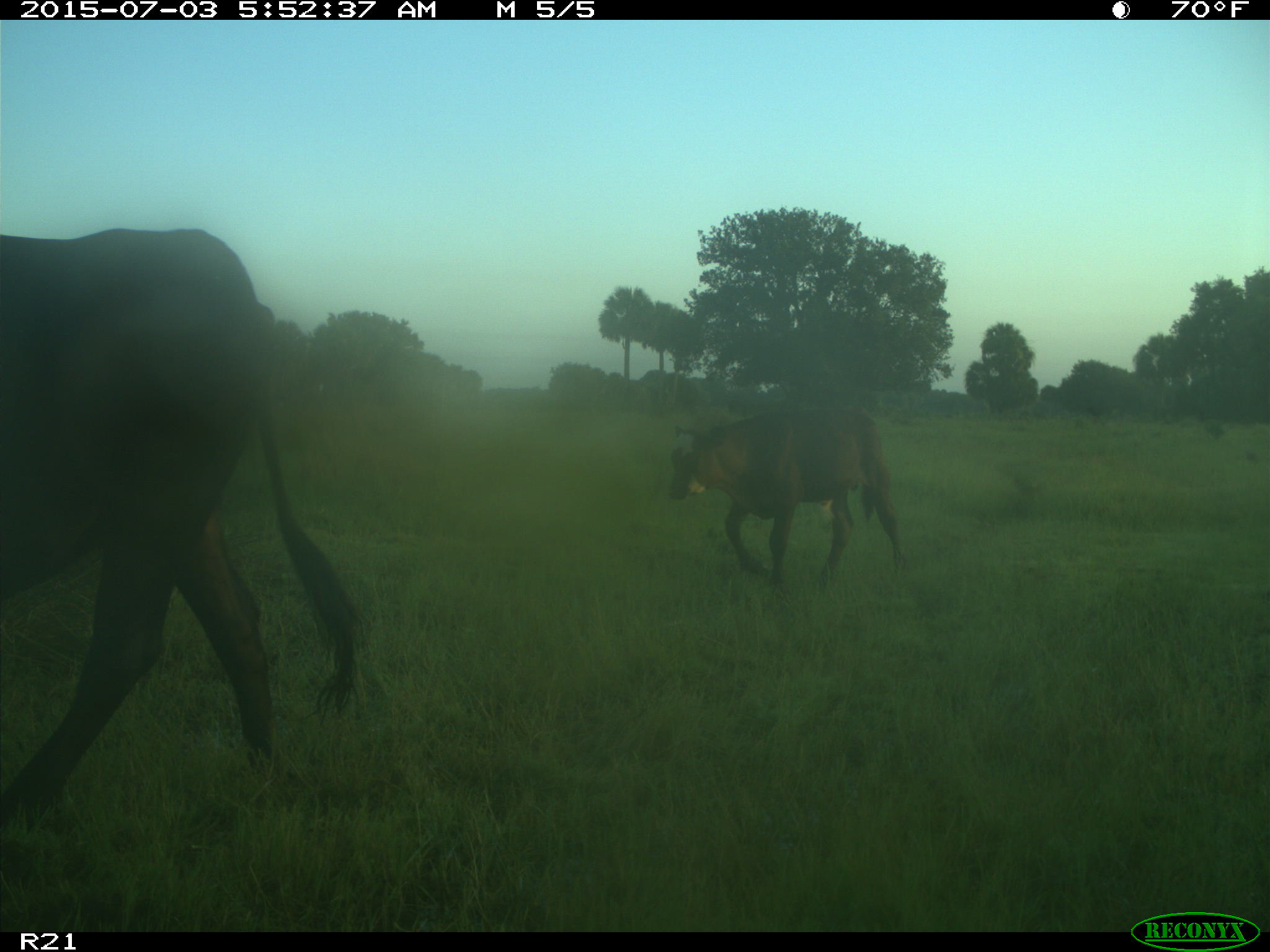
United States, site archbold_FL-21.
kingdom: Animalia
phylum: Chordata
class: Mammalia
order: Artiodactyla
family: Bovidae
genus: Bos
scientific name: Bos taurus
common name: domestic cow